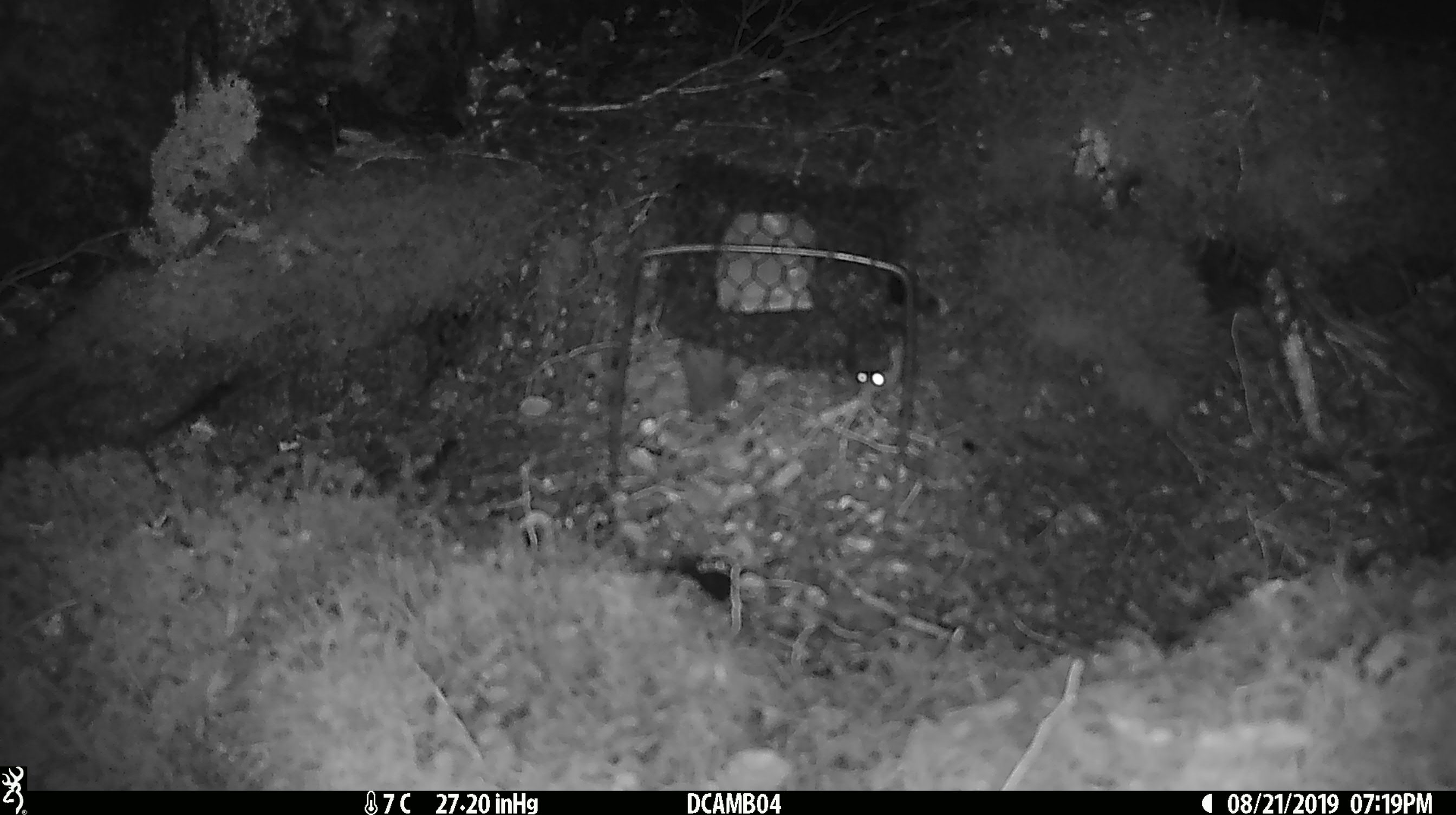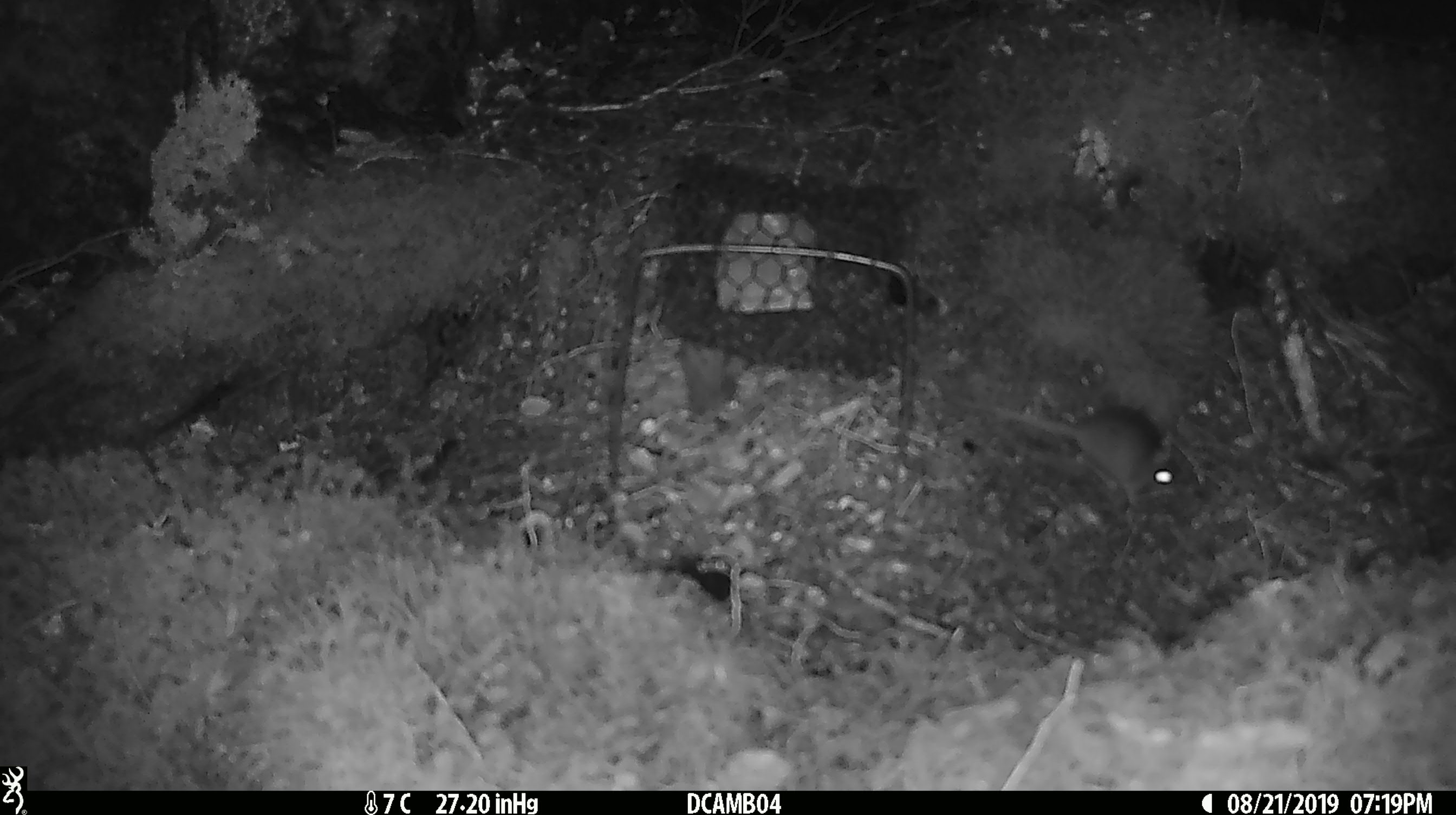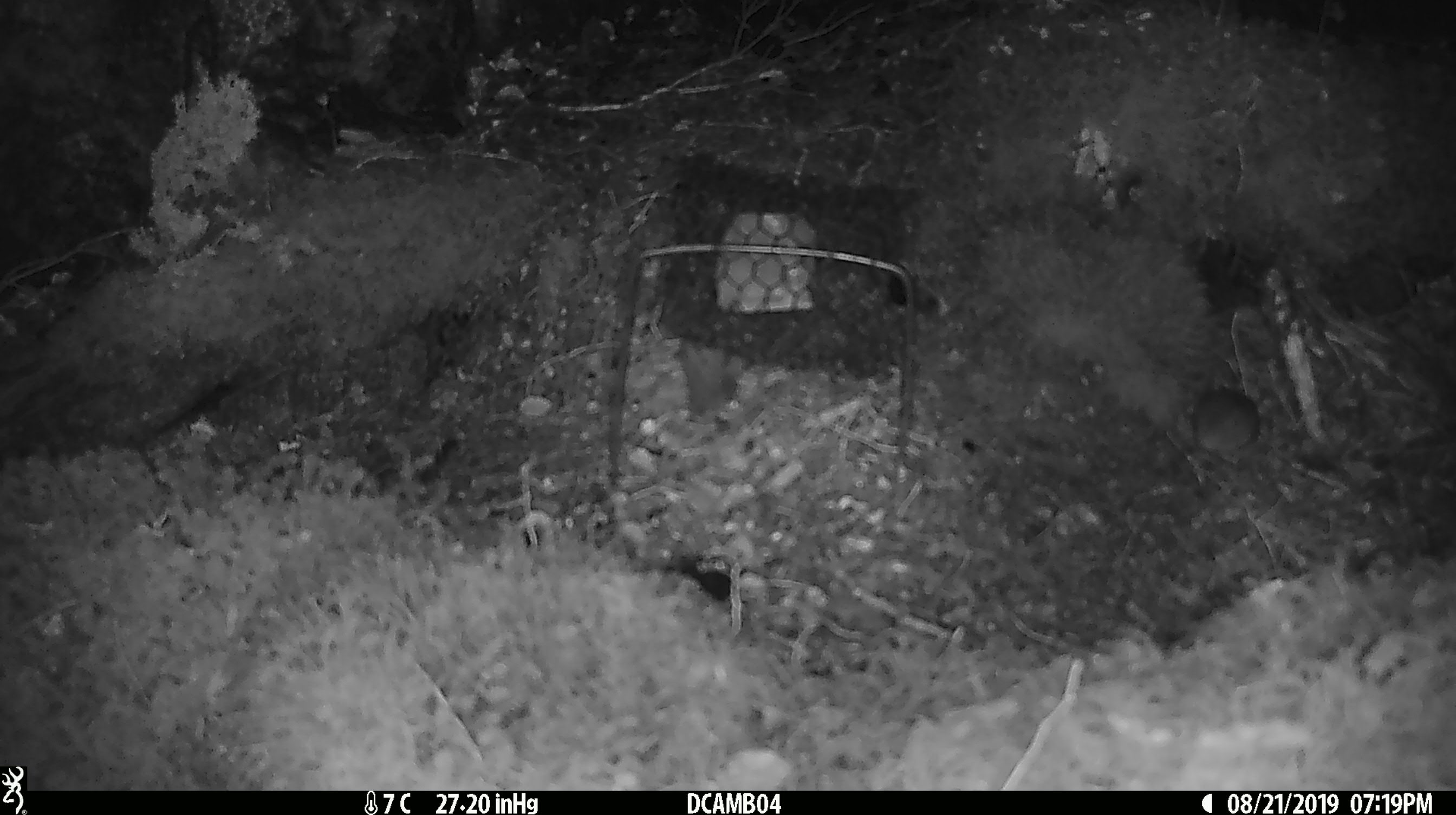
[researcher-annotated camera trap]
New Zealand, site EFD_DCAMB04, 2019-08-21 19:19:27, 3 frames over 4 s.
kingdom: Animalia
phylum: Chordata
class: Mammalia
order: Rodentia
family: Muridae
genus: Mus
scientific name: Mus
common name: mouse